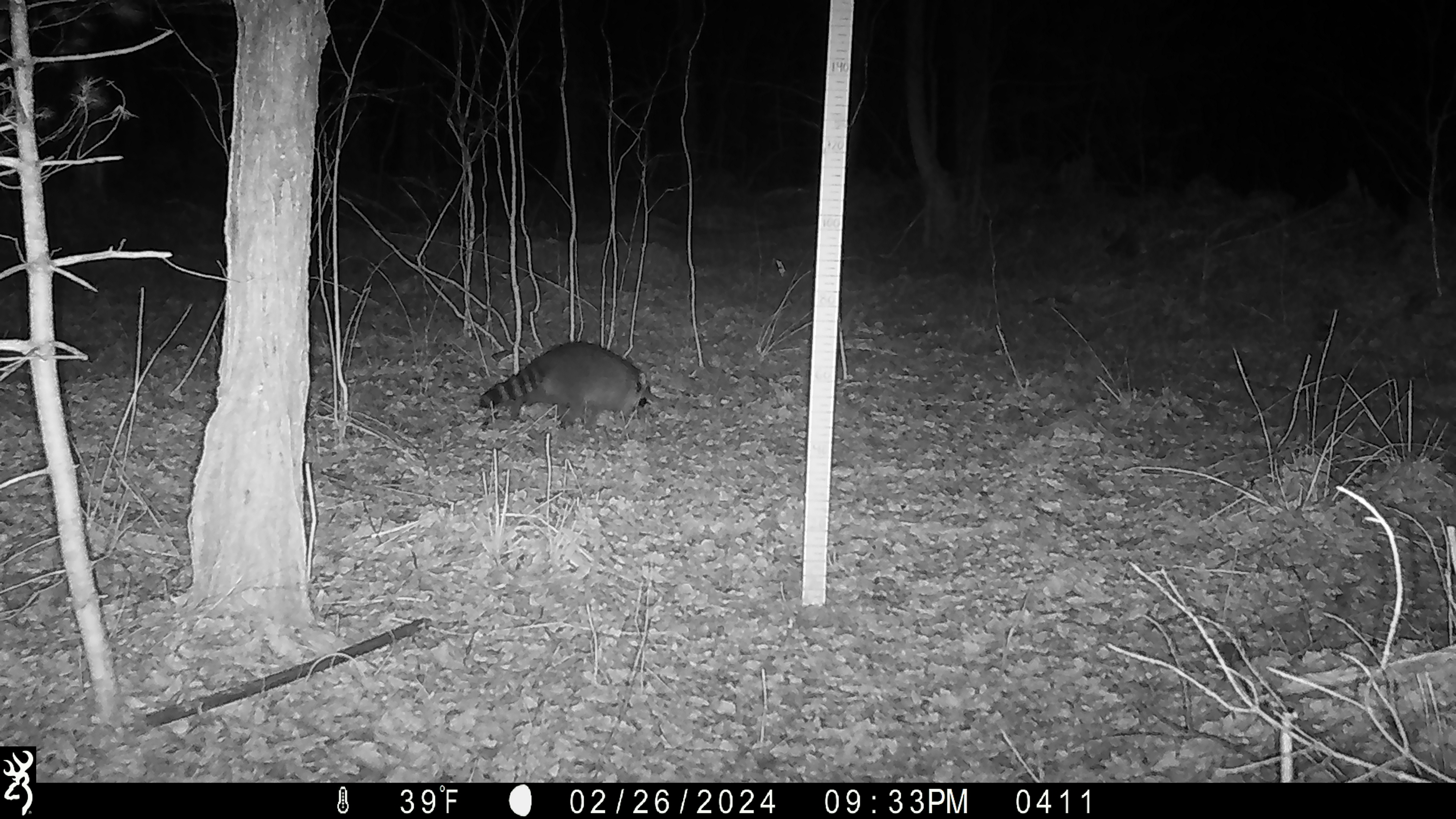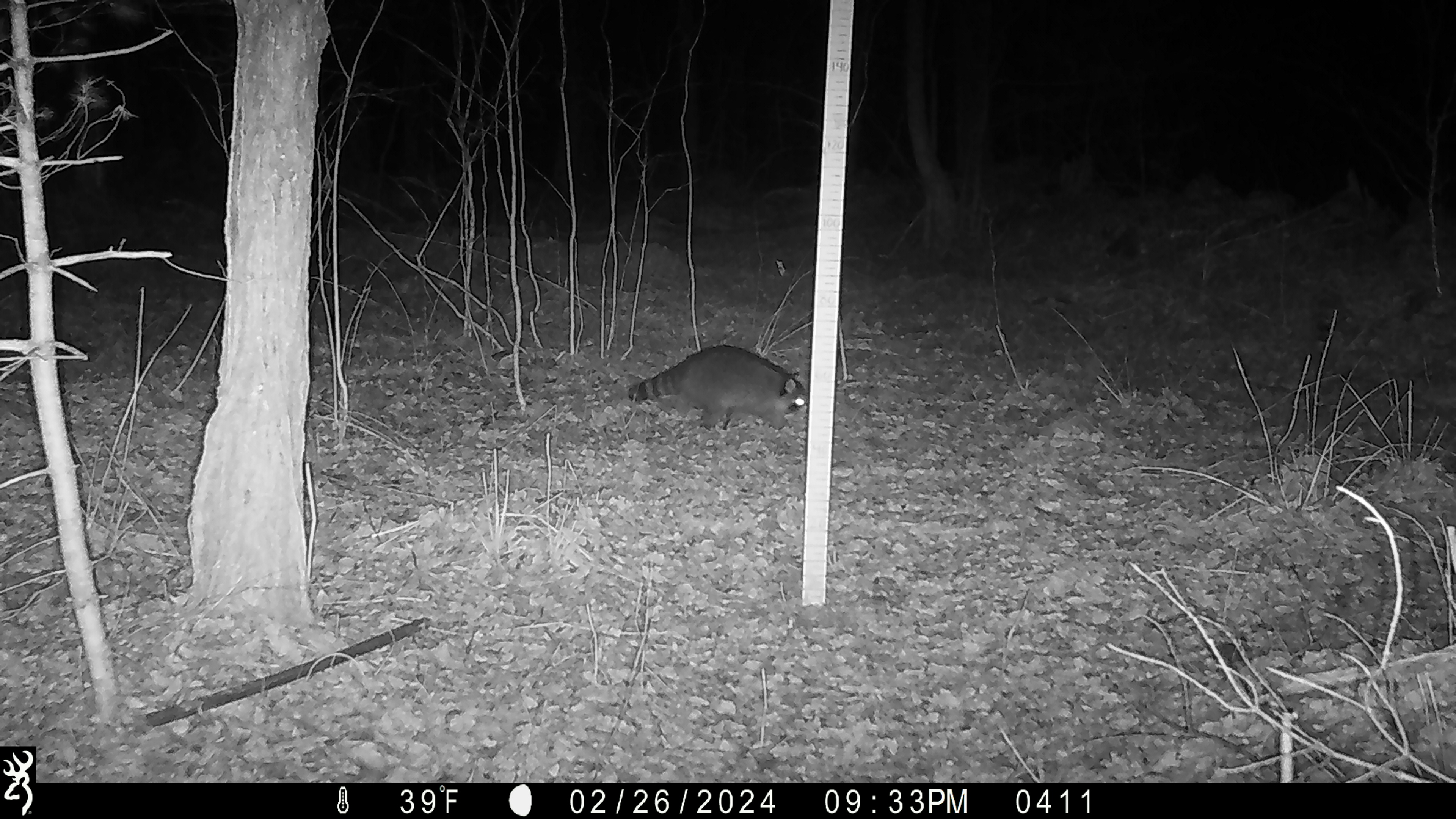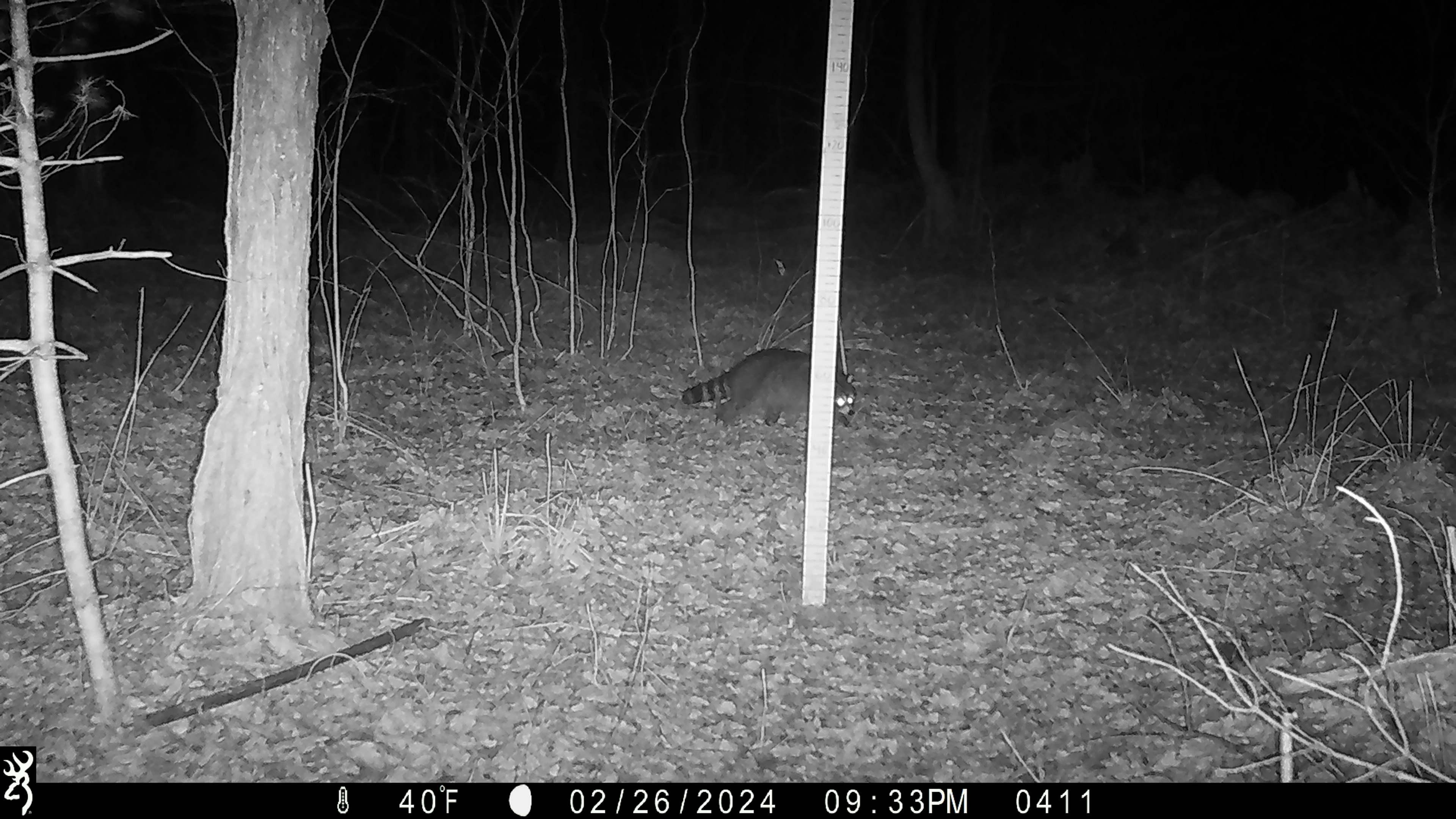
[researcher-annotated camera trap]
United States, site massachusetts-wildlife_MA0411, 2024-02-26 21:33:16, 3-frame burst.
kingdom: Animalia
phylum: Chordata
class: Mammalia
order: Carnivora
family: Procyonidae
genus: Procyon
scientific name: Procyon lotor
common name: raccoon